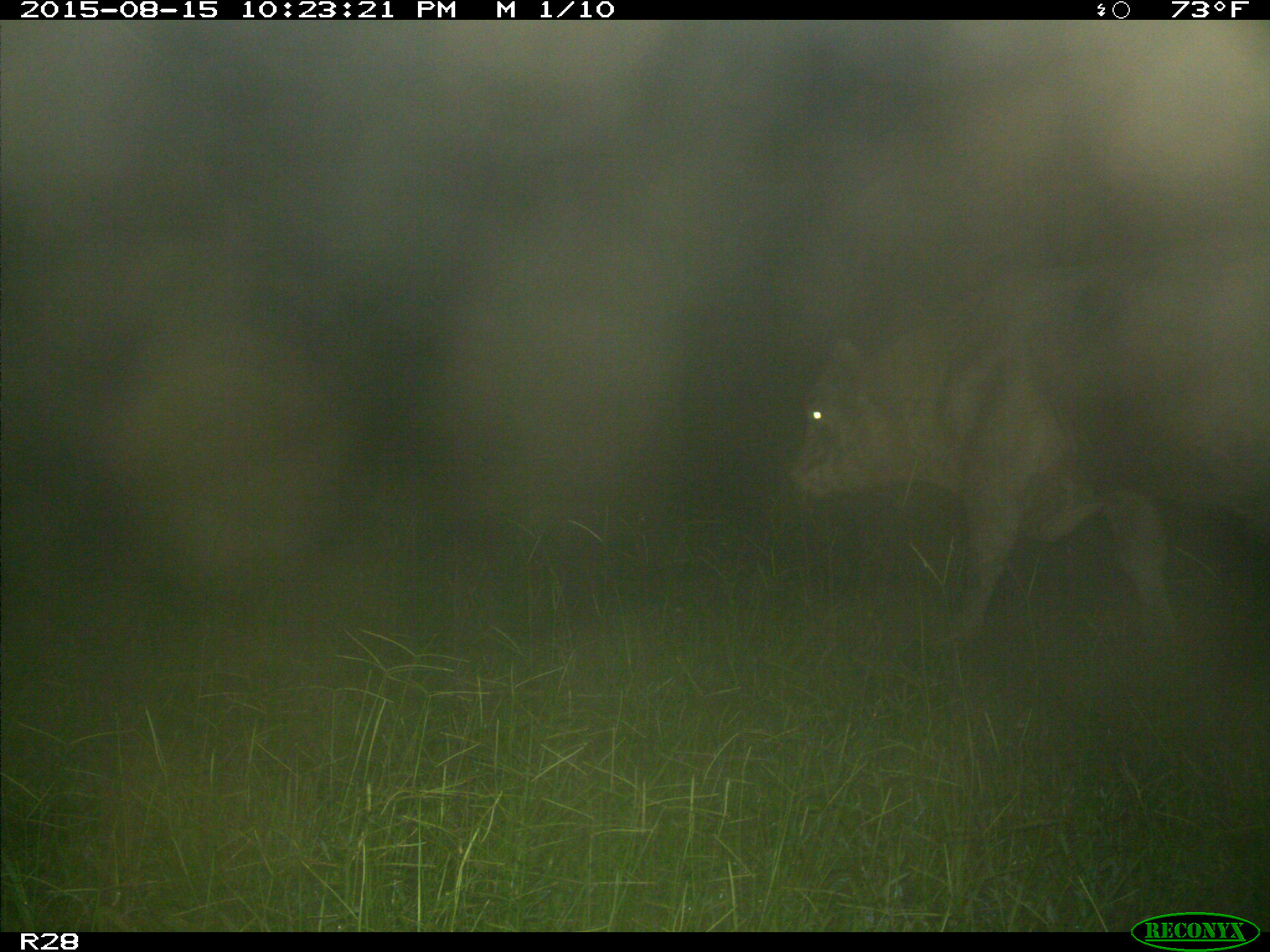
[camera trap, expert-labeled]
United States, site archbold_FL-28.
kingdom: Animalia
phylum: Chordata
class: Mammalia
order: Artiodactyla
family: Bovidae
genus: Bos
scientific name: Bos taurus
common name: domestic cow